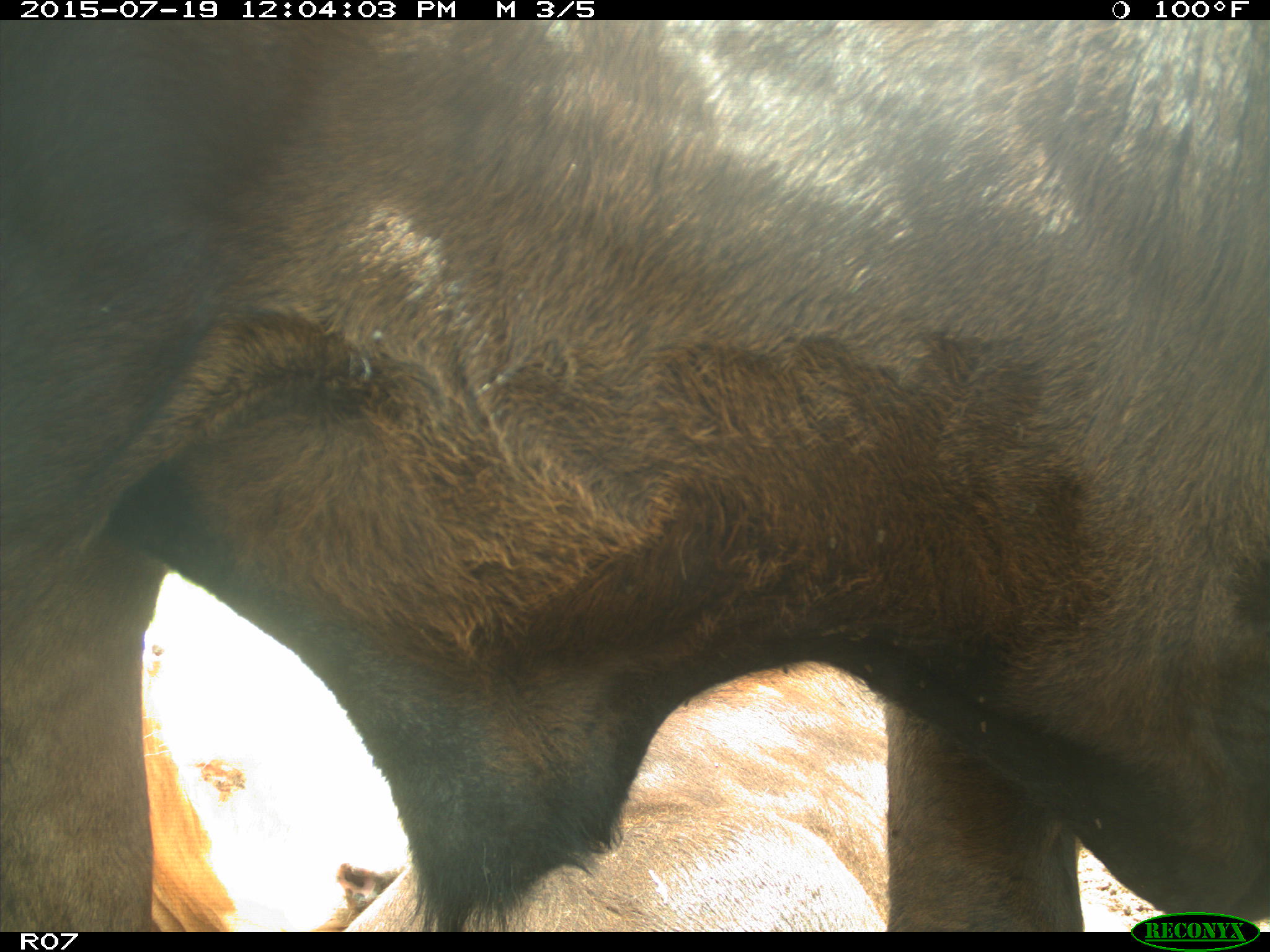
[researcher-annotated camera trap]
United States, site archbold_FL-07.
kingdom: Animalia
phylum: Chordata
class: Mammalia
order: Artiodactyla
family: Bovidae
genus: Bos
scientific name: Bos taurus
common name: domestic cow